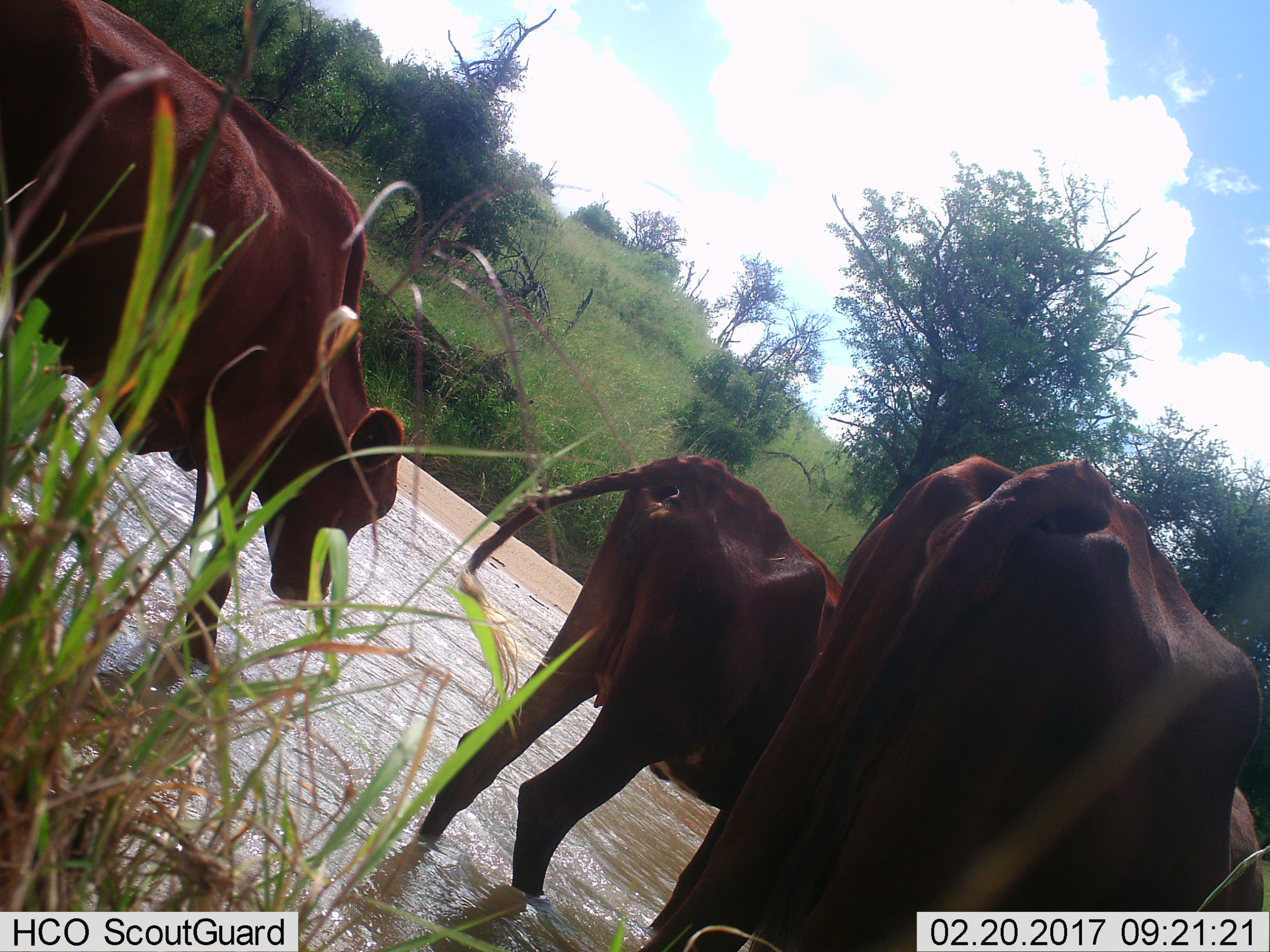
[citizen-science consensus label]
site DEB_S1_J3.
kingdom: Animalia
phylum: Chordata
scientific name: Vertebrata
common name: domestic animal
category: domesticanimal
Domesticanimal (domestic animal) (Vertebrata), count 3. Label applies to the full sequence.